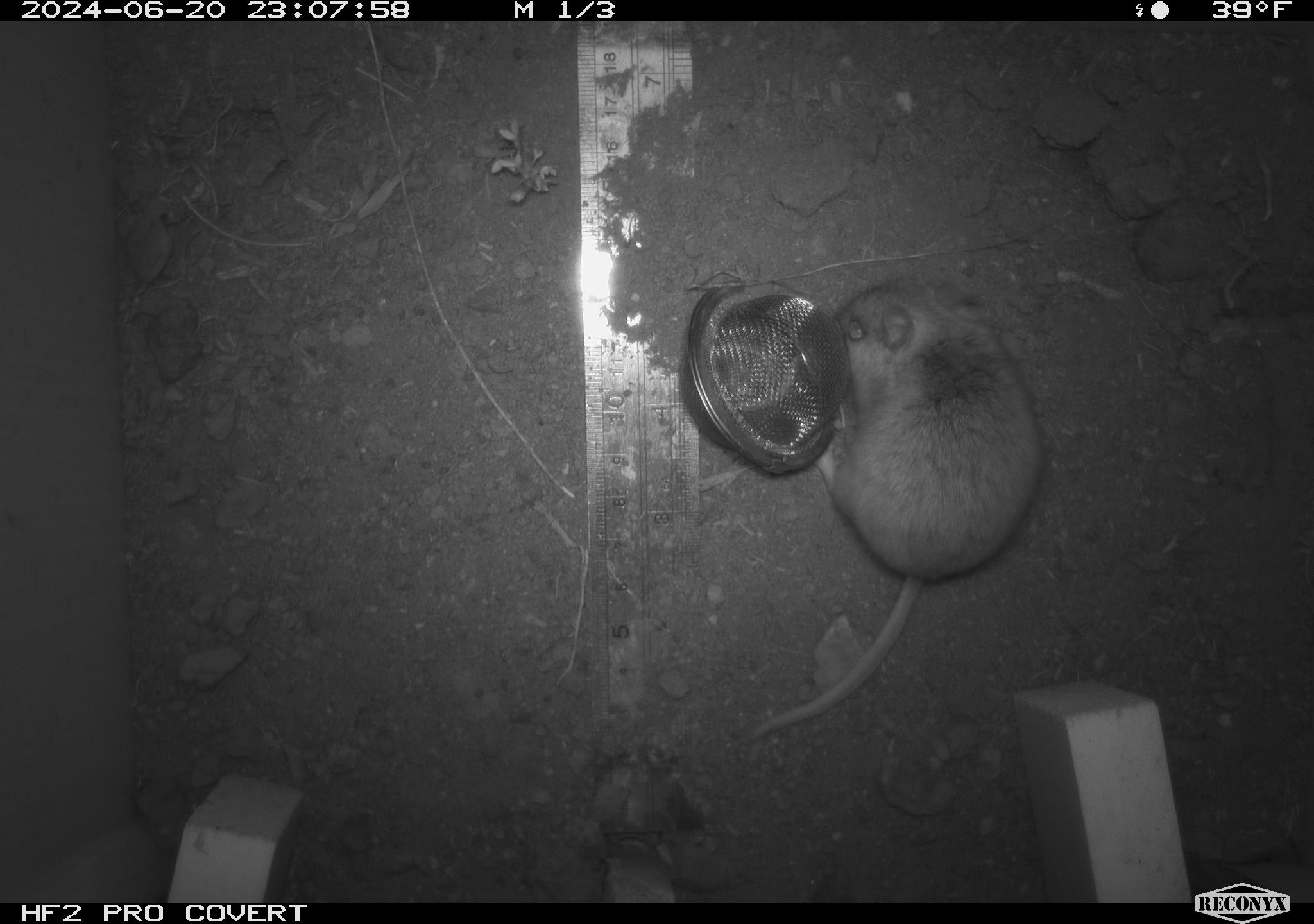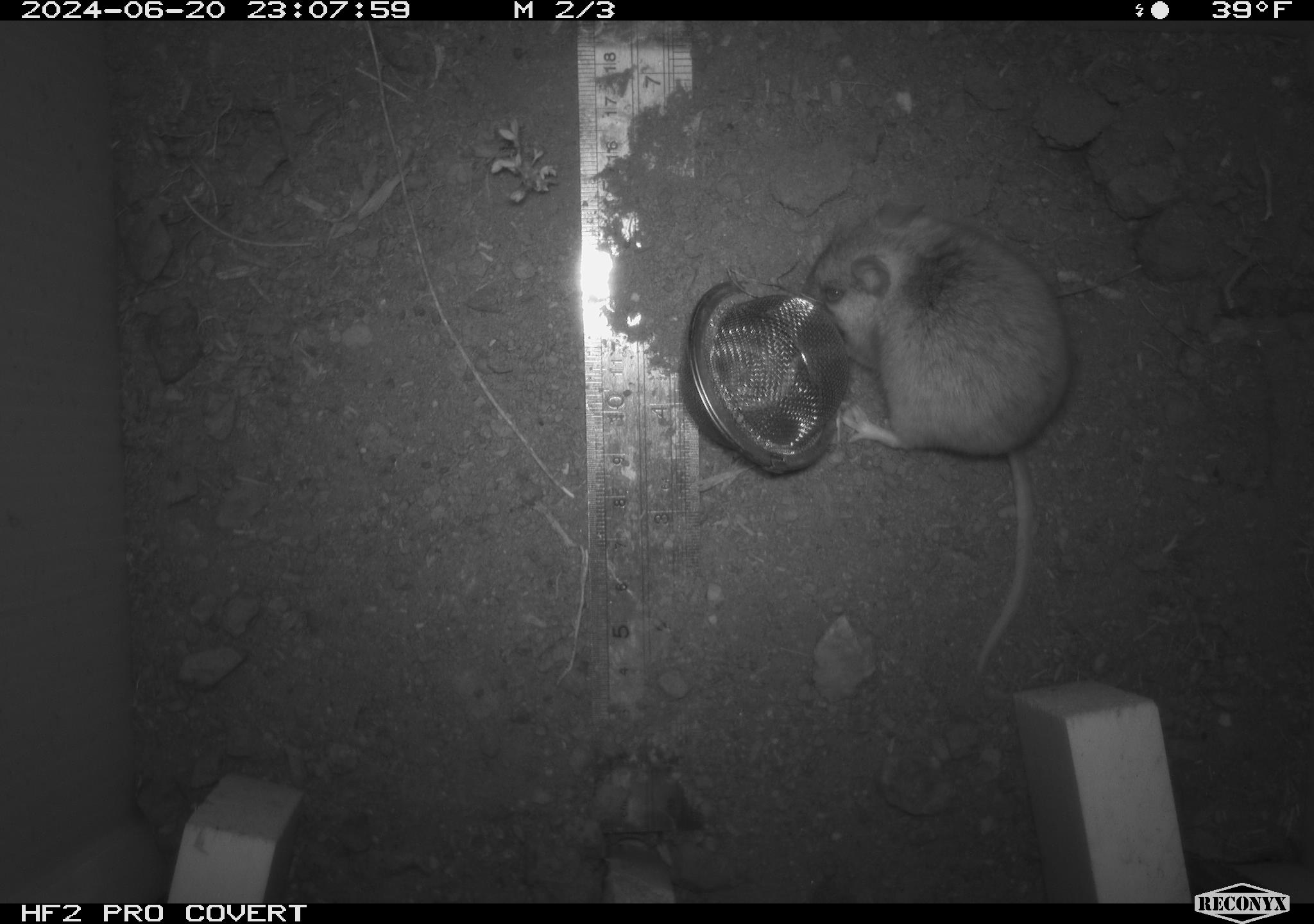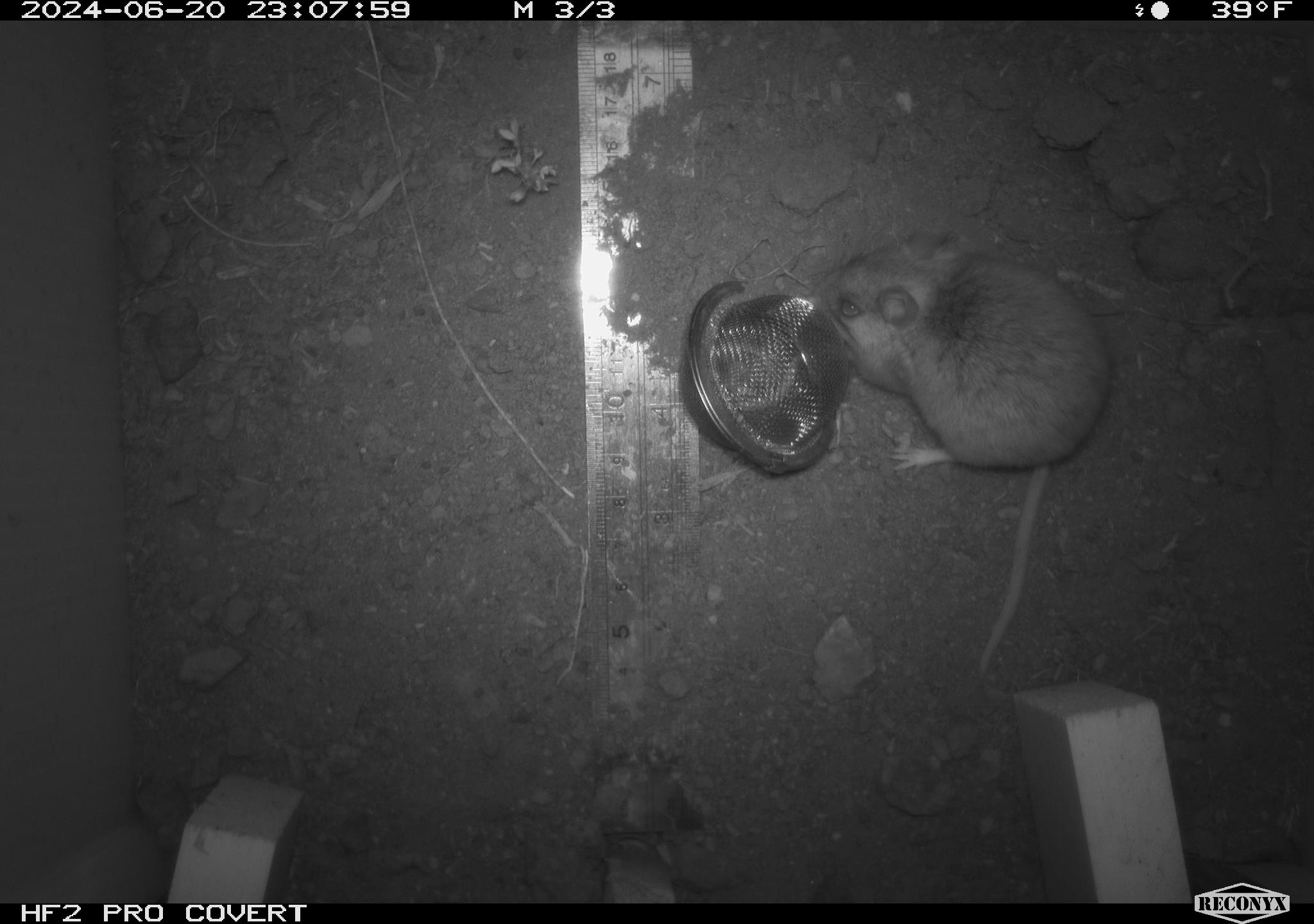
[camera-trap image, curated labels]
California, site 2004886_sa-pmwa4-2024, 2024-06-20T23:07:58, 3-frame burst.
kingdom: Animalia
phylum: Chordata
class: Mammalia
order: Rodentia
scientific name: Rodentia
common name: mouse species